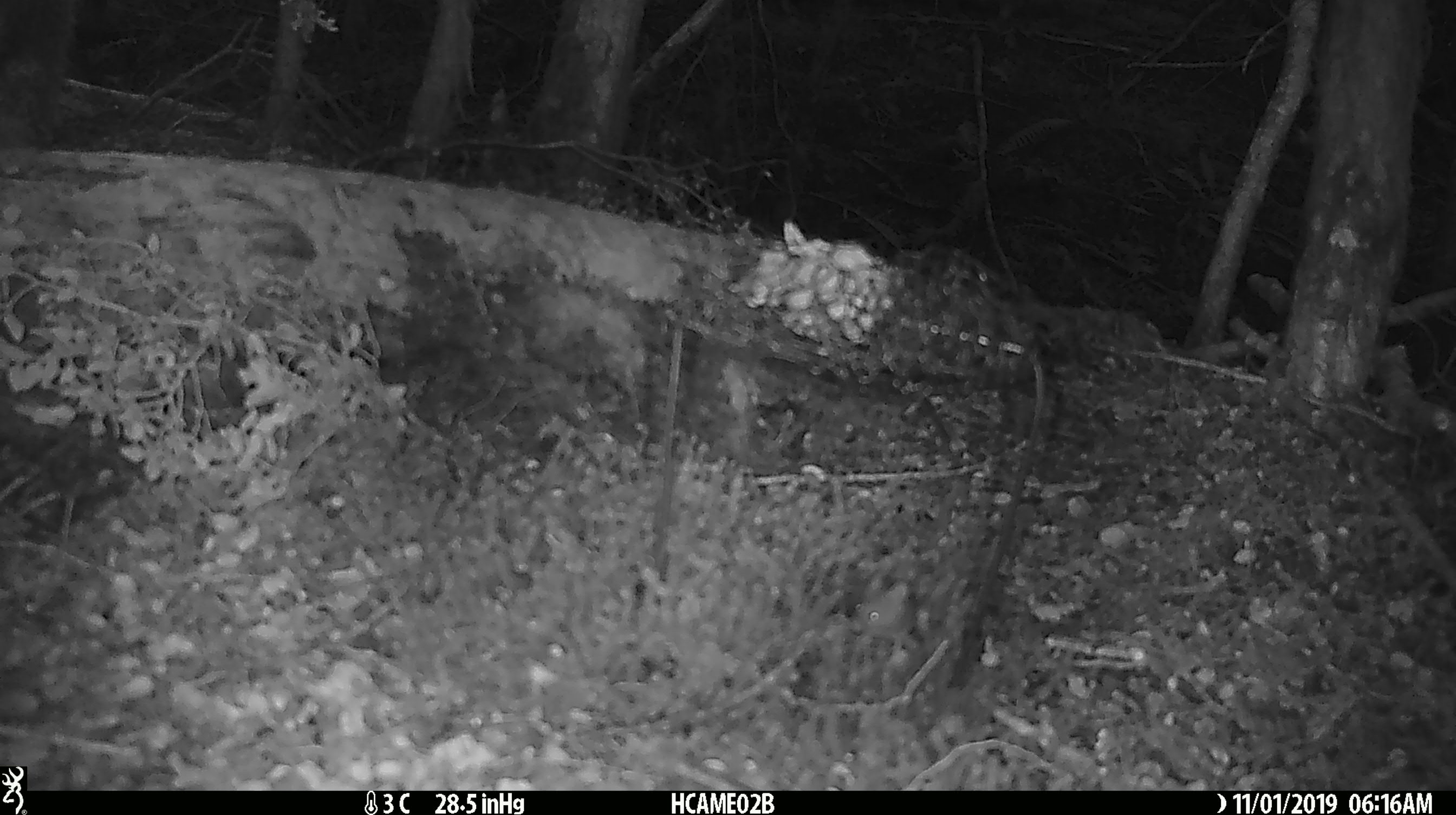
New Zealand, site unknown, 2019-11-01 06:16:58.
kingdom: Animalia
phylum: Chordata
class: Mammalia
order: Rodentia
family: Muridae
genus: Mus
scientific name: Mus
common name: mouse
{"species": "mouse (Mus)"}